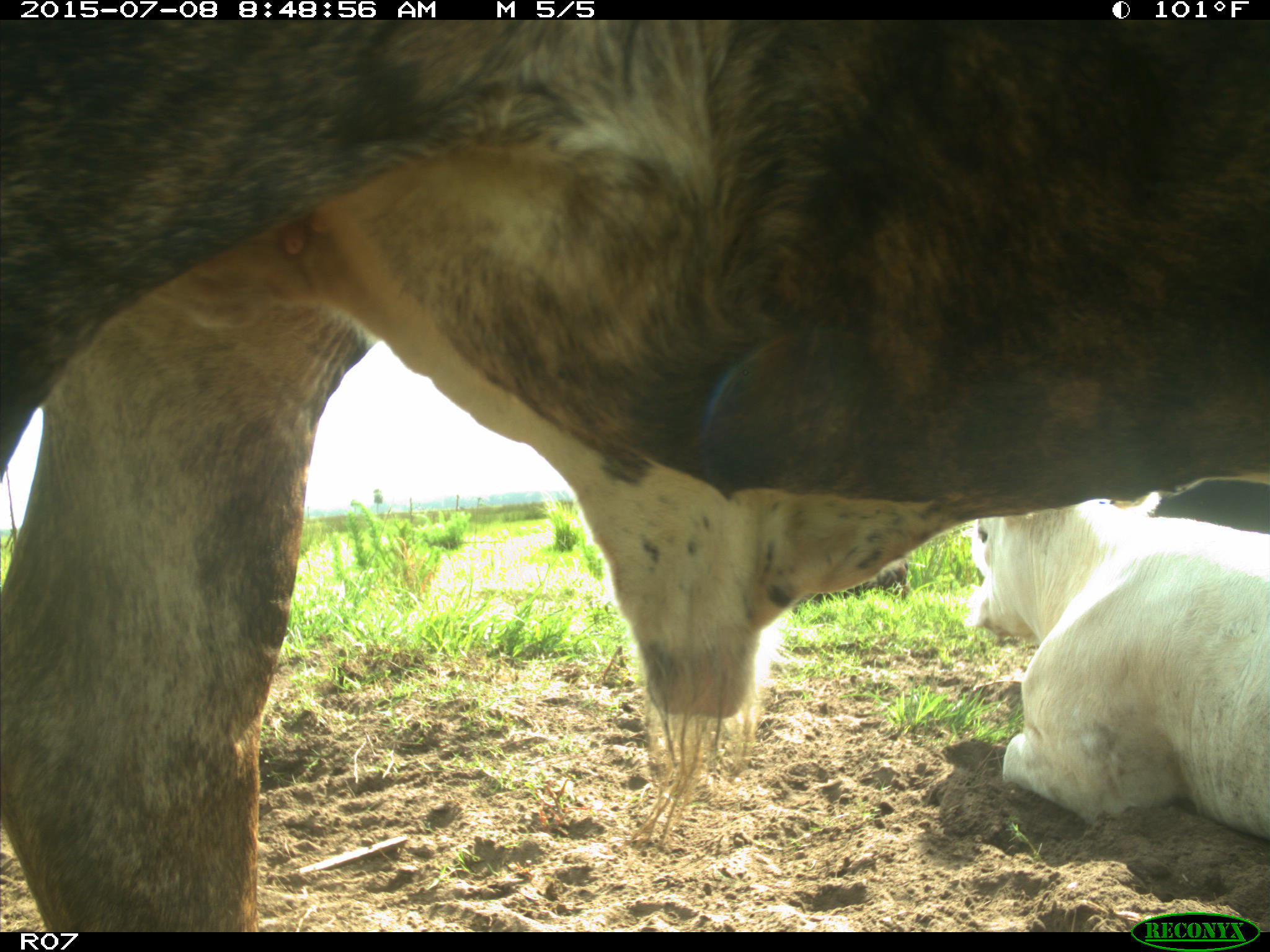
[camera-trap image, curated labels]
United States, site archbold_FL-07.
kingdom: Animalia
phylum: Chordata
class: Mammalia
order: Artiodactyla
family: Bovidae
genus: Bos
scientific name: Bos taurus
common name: domestic cow